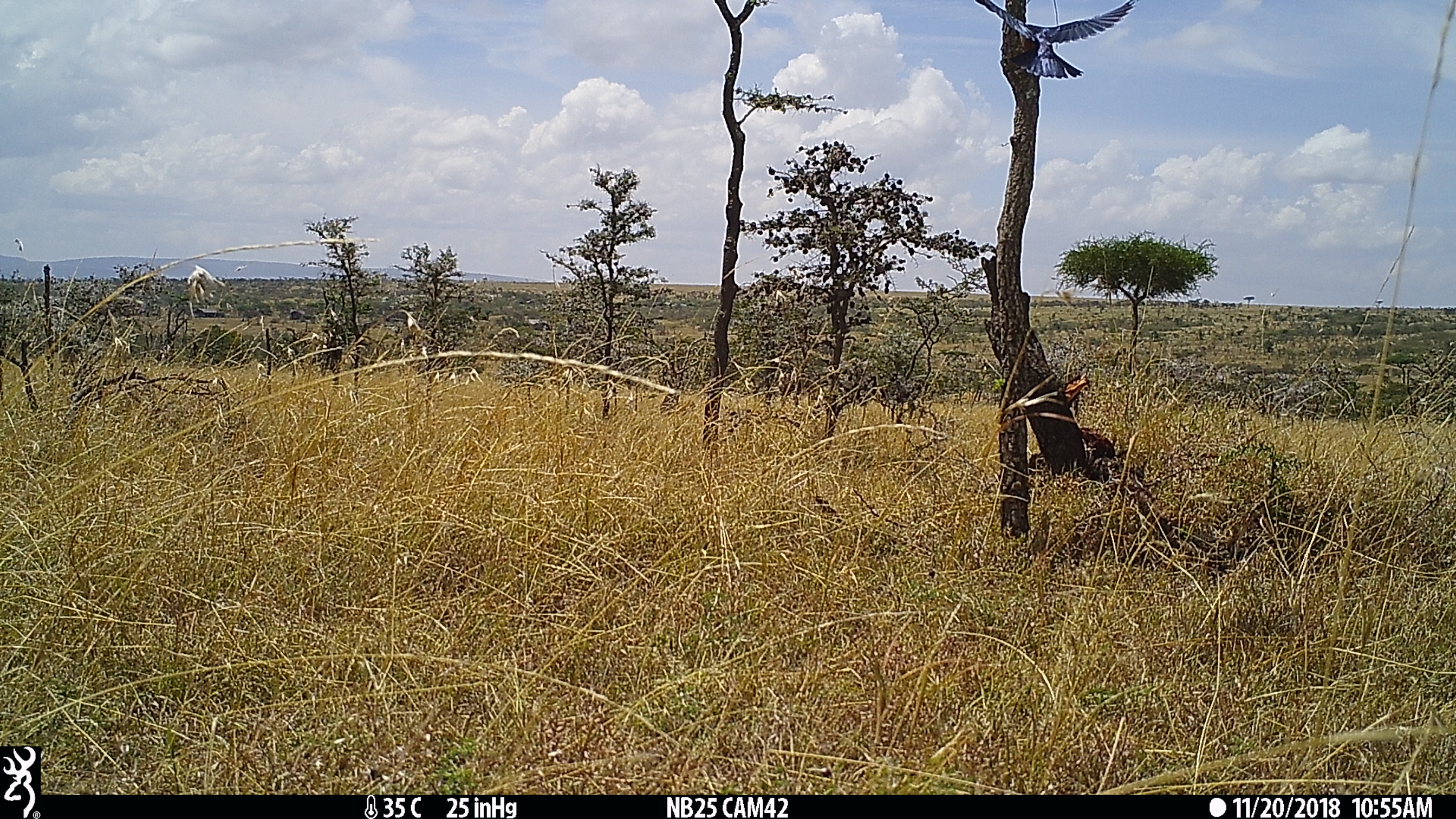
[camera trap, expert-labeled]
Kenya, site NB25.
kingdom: Animalia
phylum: Chordata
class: Aves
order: Passeriformes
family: Sturnidae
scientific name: Sturnidae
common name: starling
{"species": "starling (Sturnidae)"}